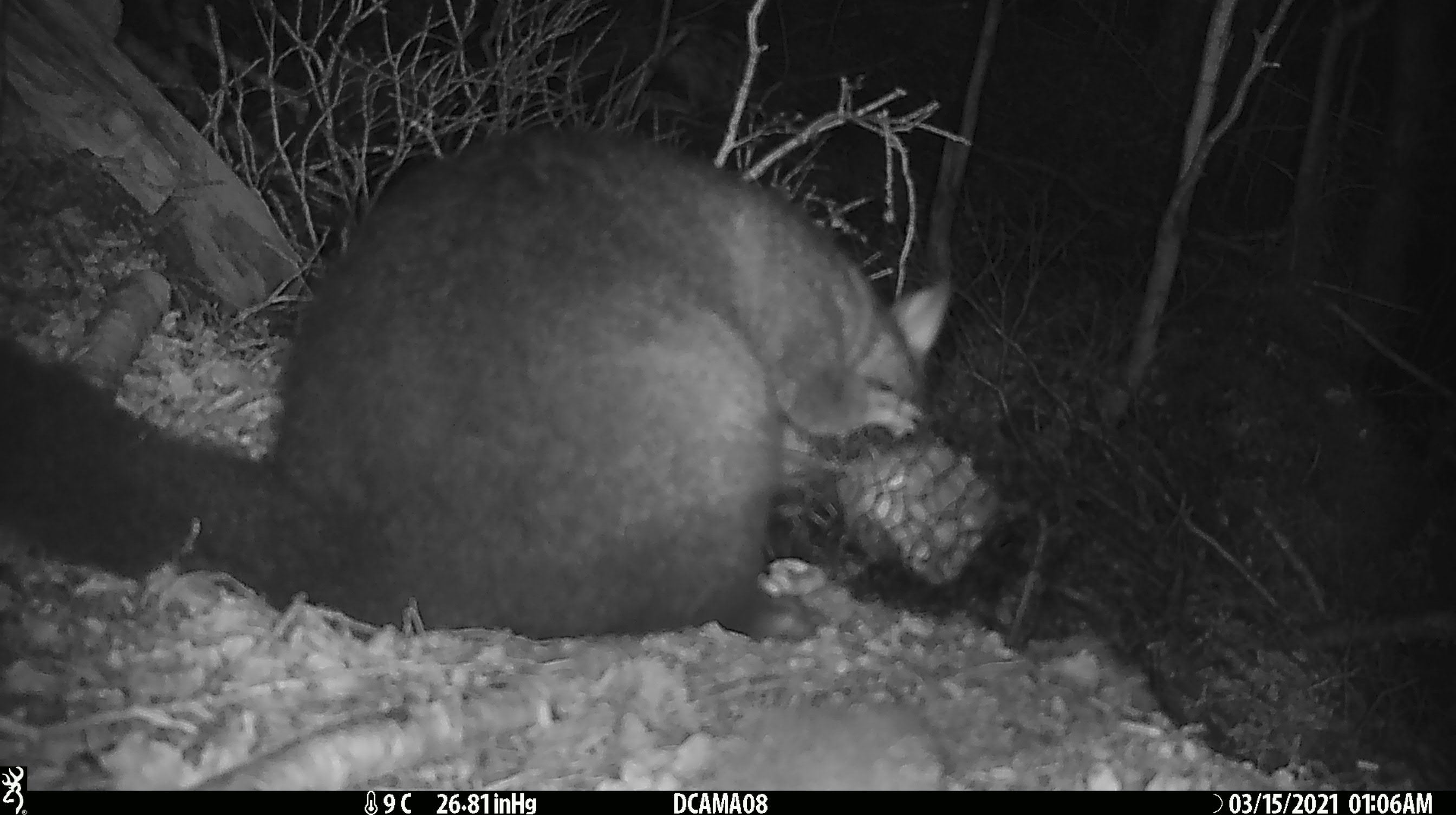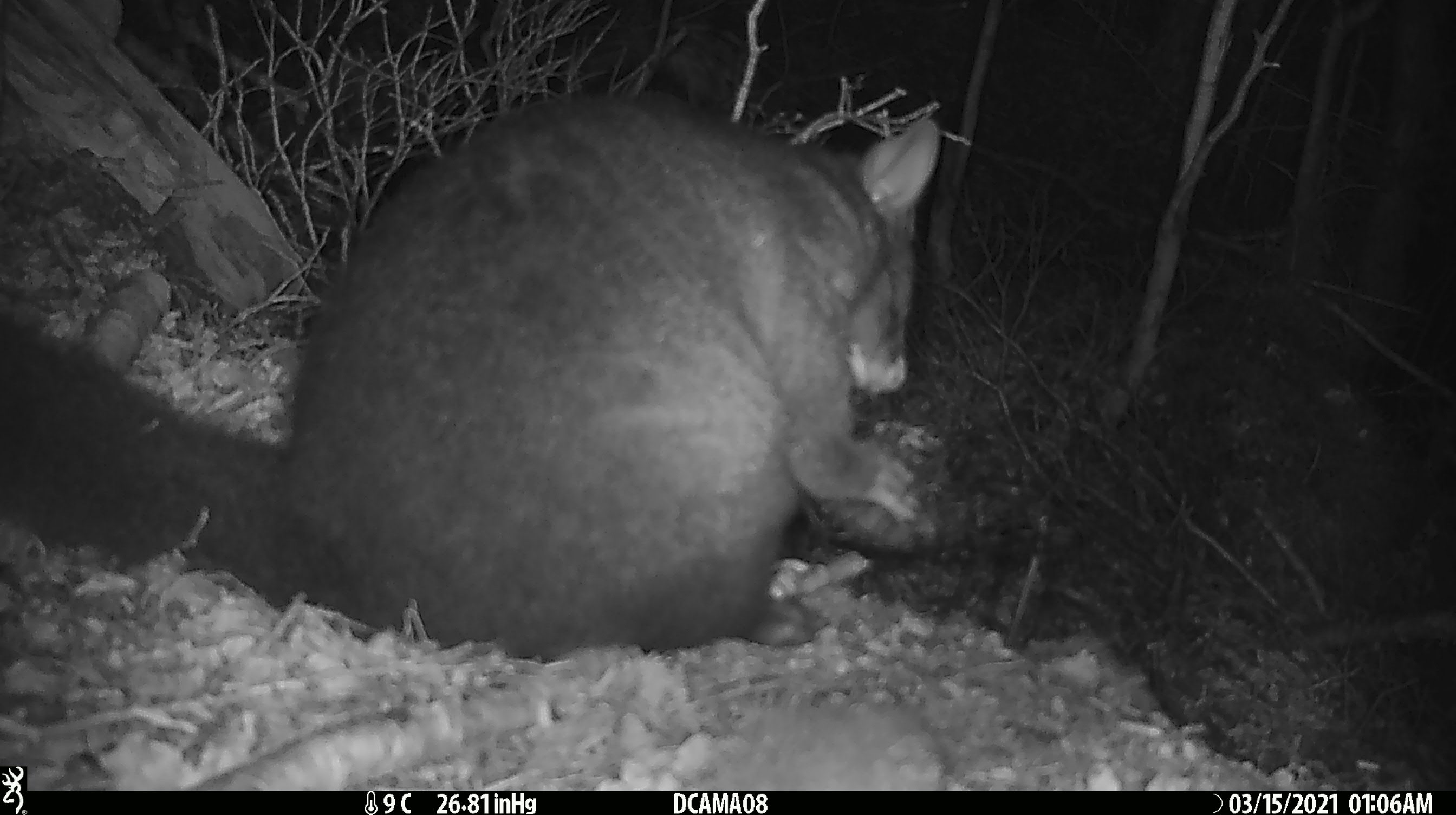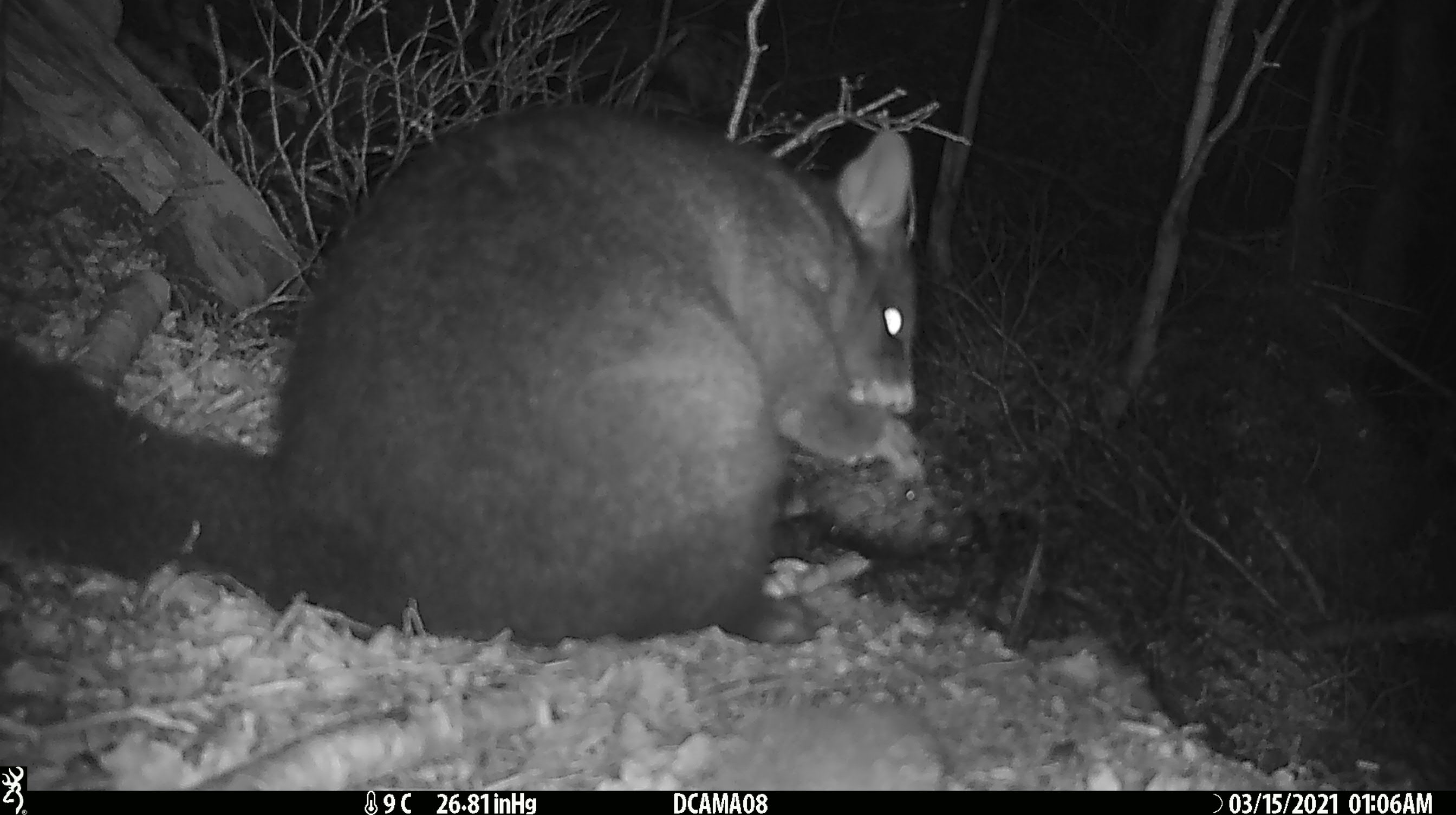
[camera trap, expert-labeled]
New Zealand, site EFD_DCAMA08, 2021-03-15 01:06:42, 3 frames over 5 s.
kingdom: Animalia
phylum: Chordata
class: Mammalia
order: Diprotodontia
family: Phalangeridae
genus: Trichosurus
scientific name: Trichosurus vulpecula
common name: common brushtail possum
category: possum